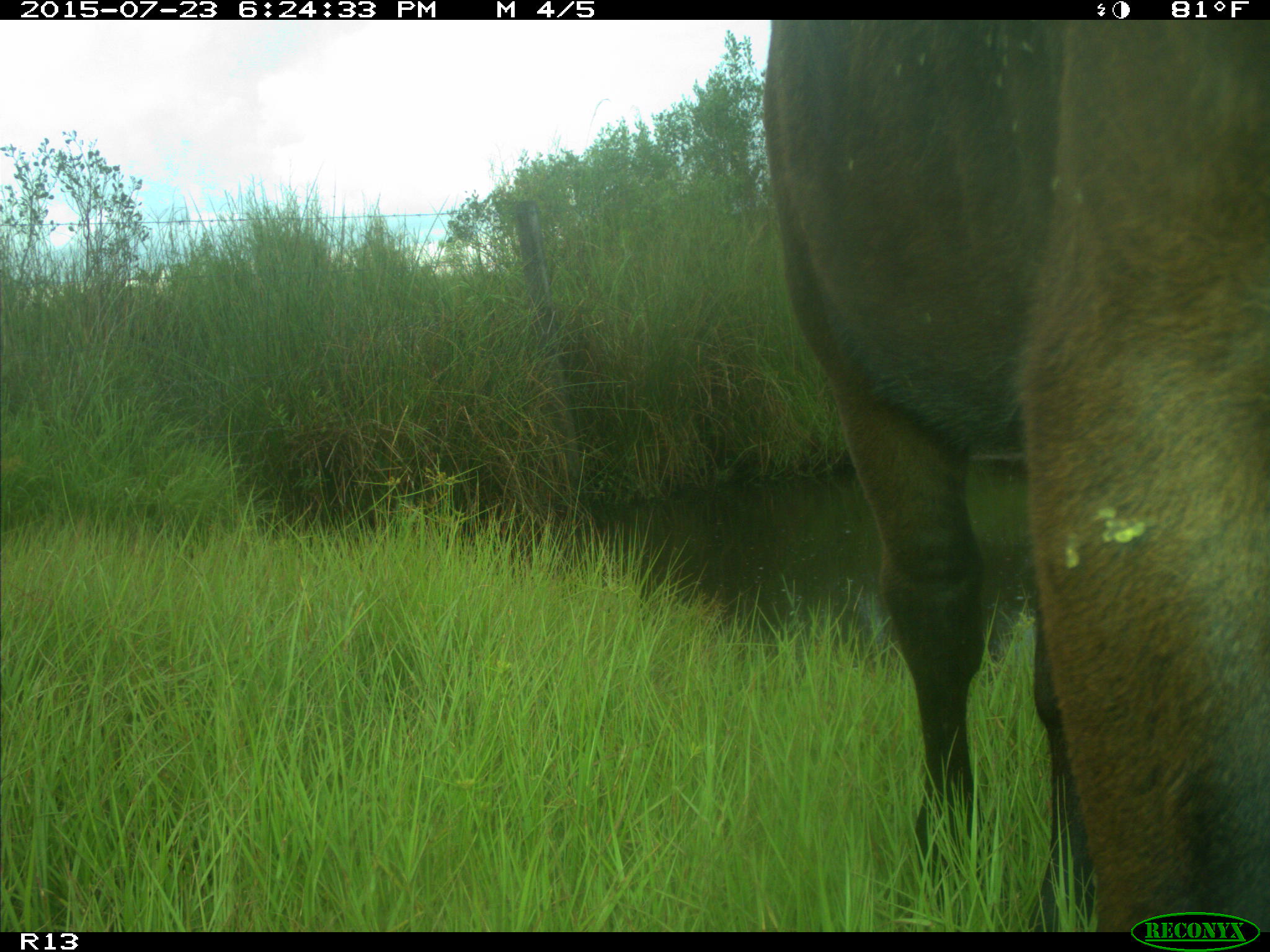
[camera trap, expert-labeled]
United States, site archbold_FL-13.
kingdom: Animalia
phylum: Chordata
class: Mammalia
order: Artiodactyla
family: Bovidae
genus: Bos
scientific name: Bos taurus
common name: domestic cow